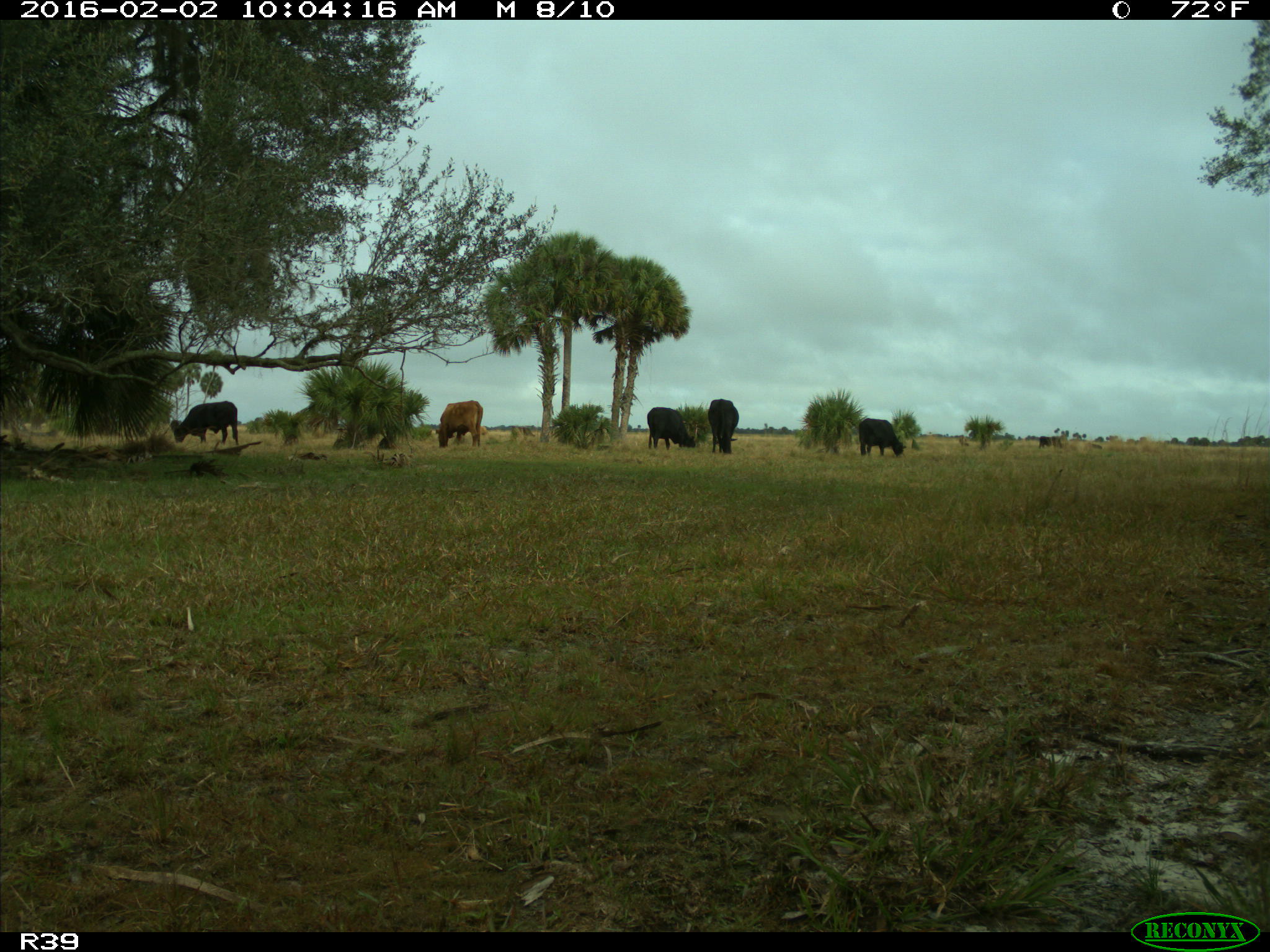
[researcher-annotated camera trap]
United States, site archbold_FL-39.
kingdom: Animalia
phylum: Chordata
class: Mammalia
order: Artiodactyla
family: Bovidae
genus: Bos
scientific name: Bos taurus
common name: domestic cow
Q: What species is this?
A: Bos taurus (domestic cow).